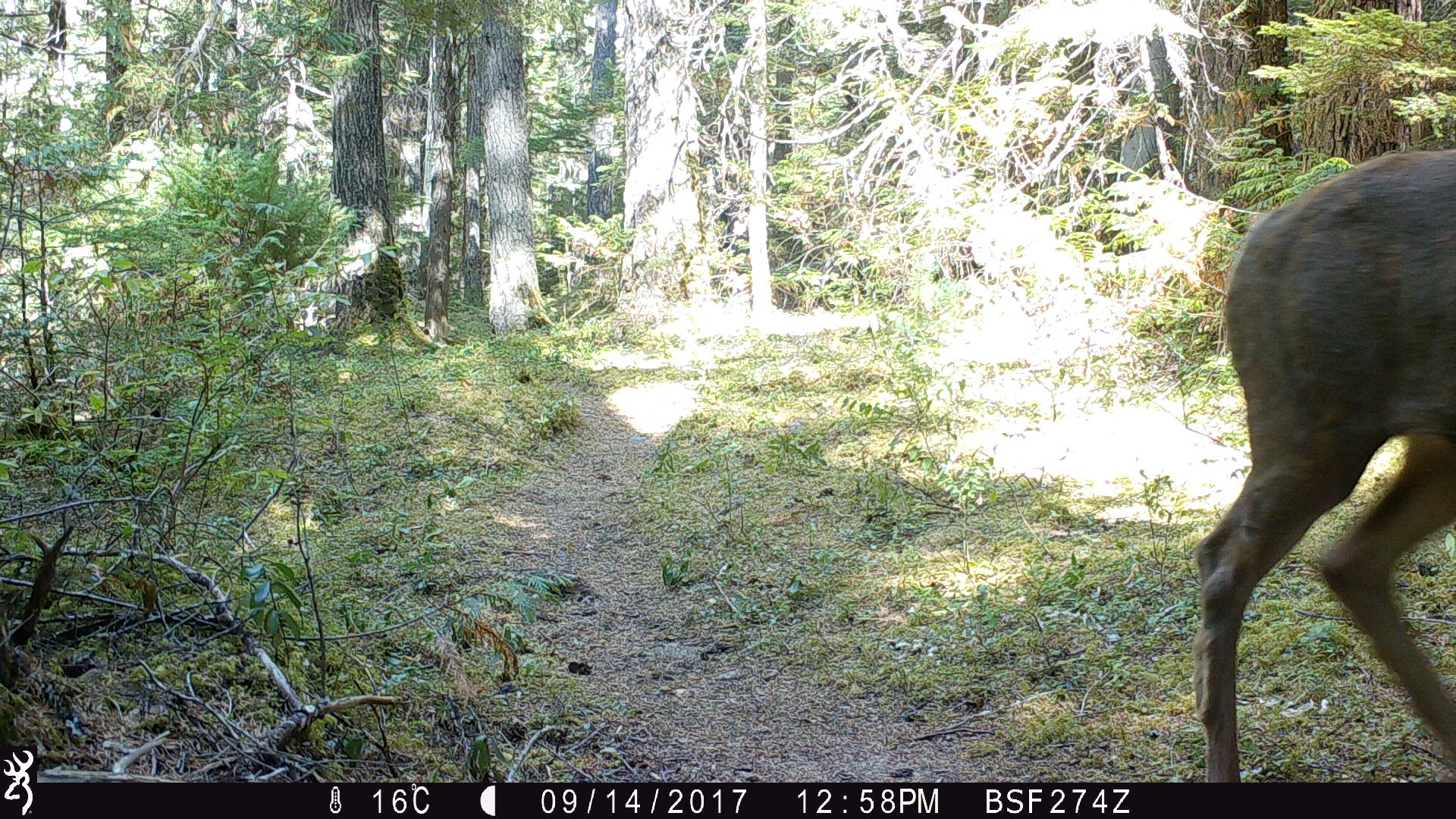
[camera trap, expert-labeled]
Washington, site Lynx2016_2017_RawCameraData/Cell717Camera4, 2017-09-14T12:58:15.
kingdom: Animalia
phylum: Chordata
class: Mammalia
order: Artiodactyla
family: Cervidae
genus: Odocoileus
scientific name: Odocoileus hemionus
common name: mule deer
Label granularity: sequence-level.